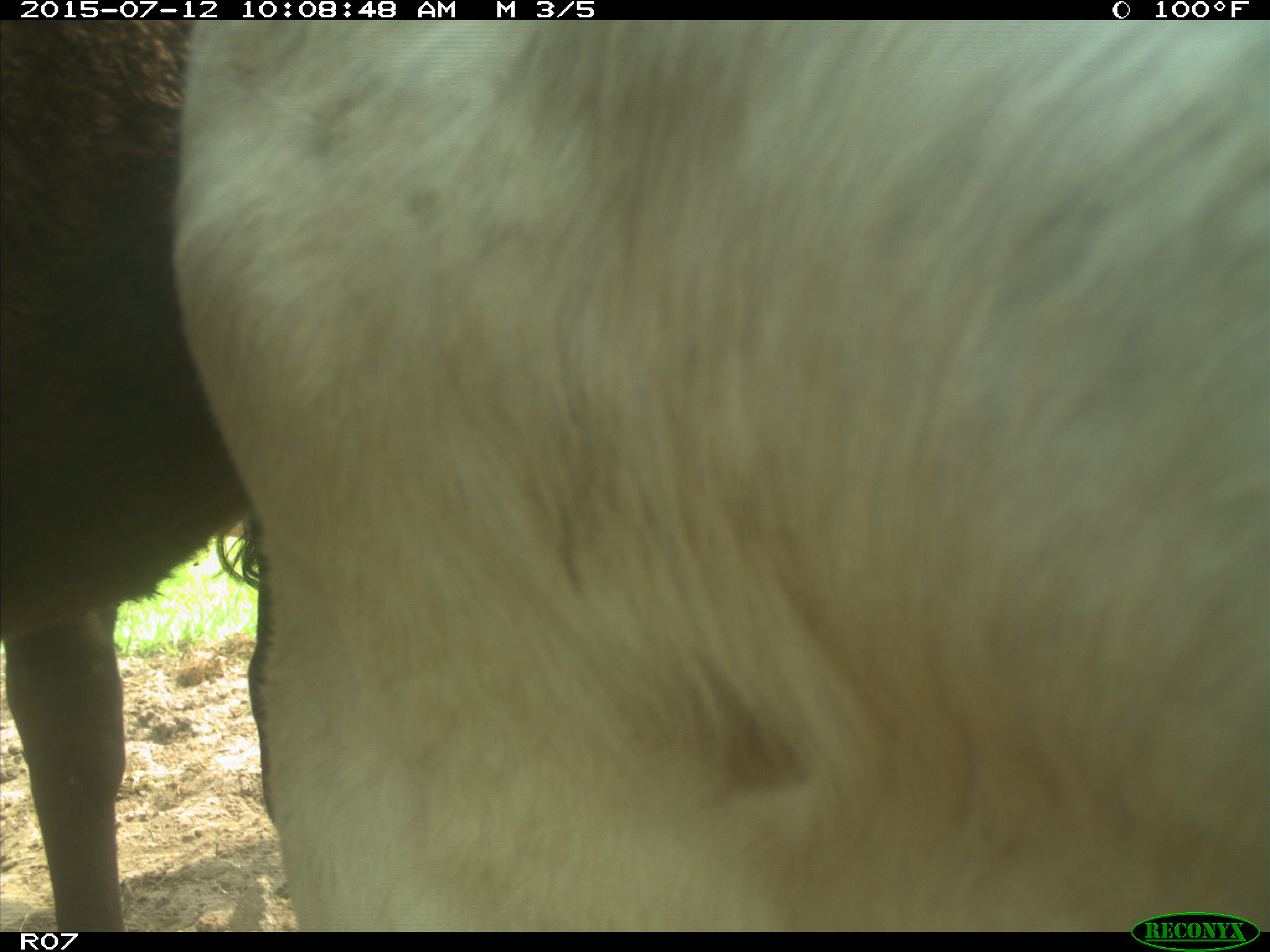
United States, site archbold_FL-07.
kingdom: Animalia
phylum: Chordata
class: Mammalia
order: Artiodactyla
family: Bovidae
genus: Bos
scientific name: Bos taurus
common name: domestic cow